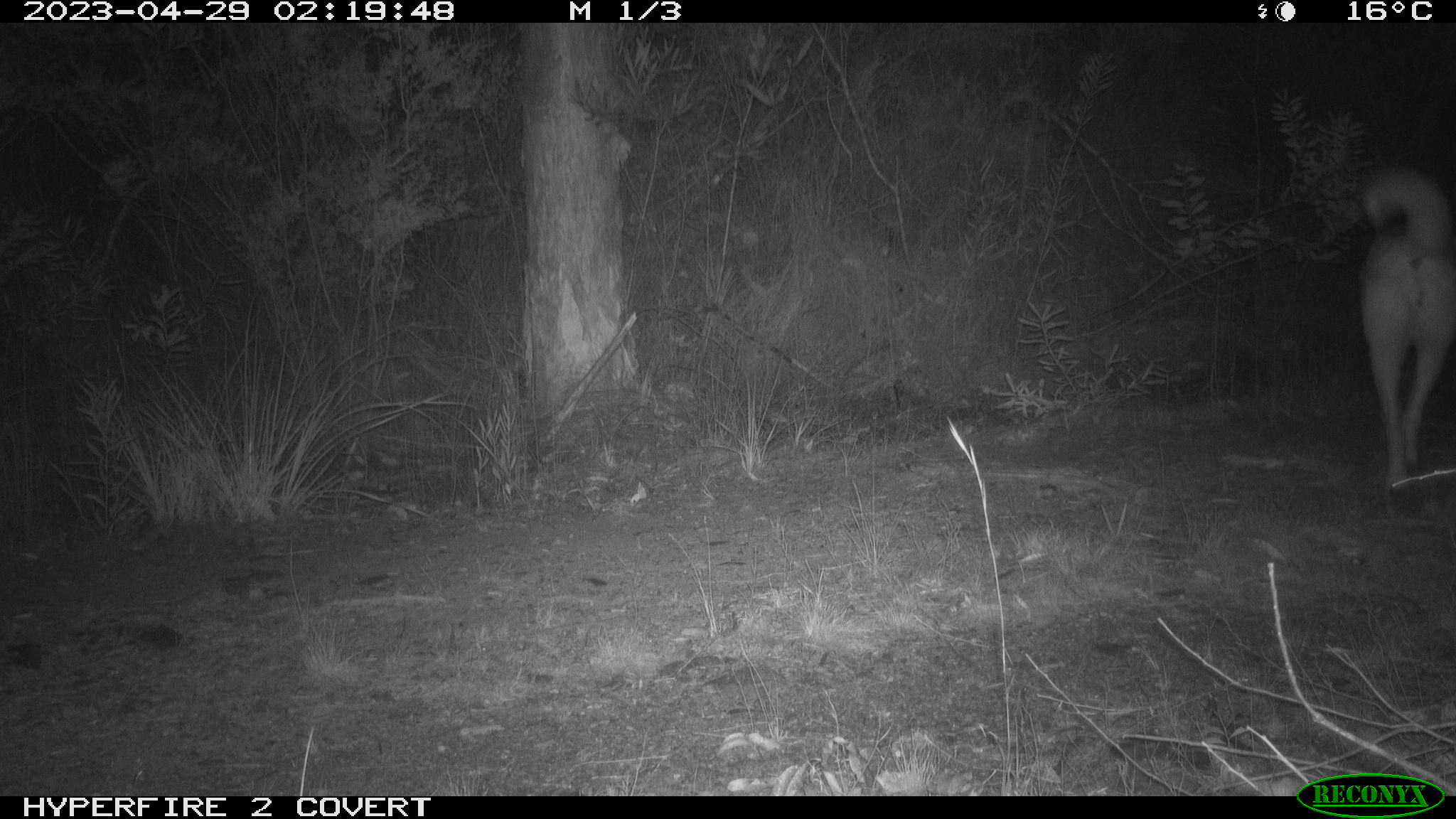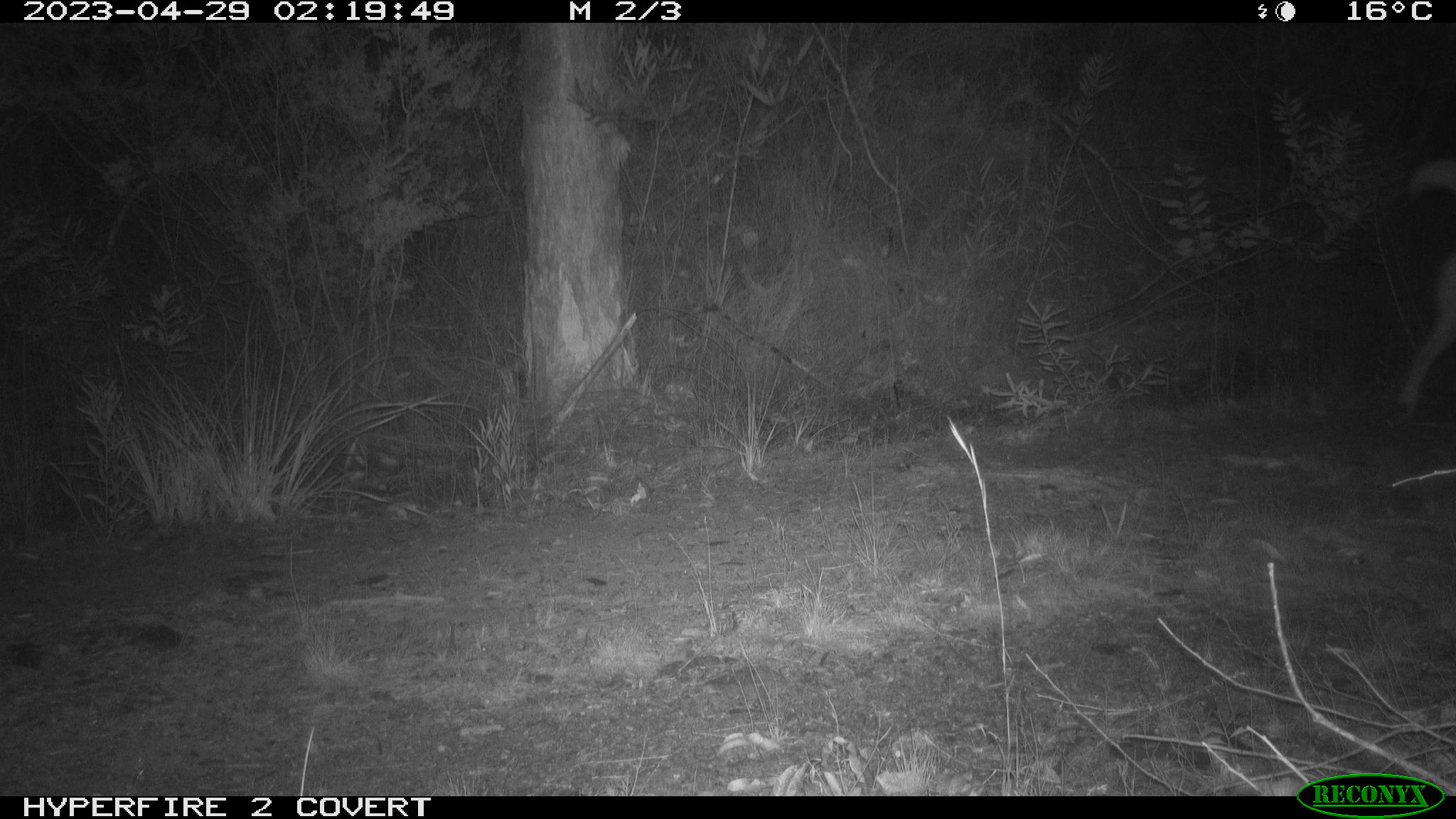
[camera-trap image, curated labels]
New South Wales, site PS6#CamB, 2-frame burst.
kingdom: Animalia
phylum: Chordata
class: Mammalia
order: Carnivora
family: Canidae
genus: Canis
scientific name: Canis familiaris dingo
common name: dingo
Dingo (Canis familiaris dingo).